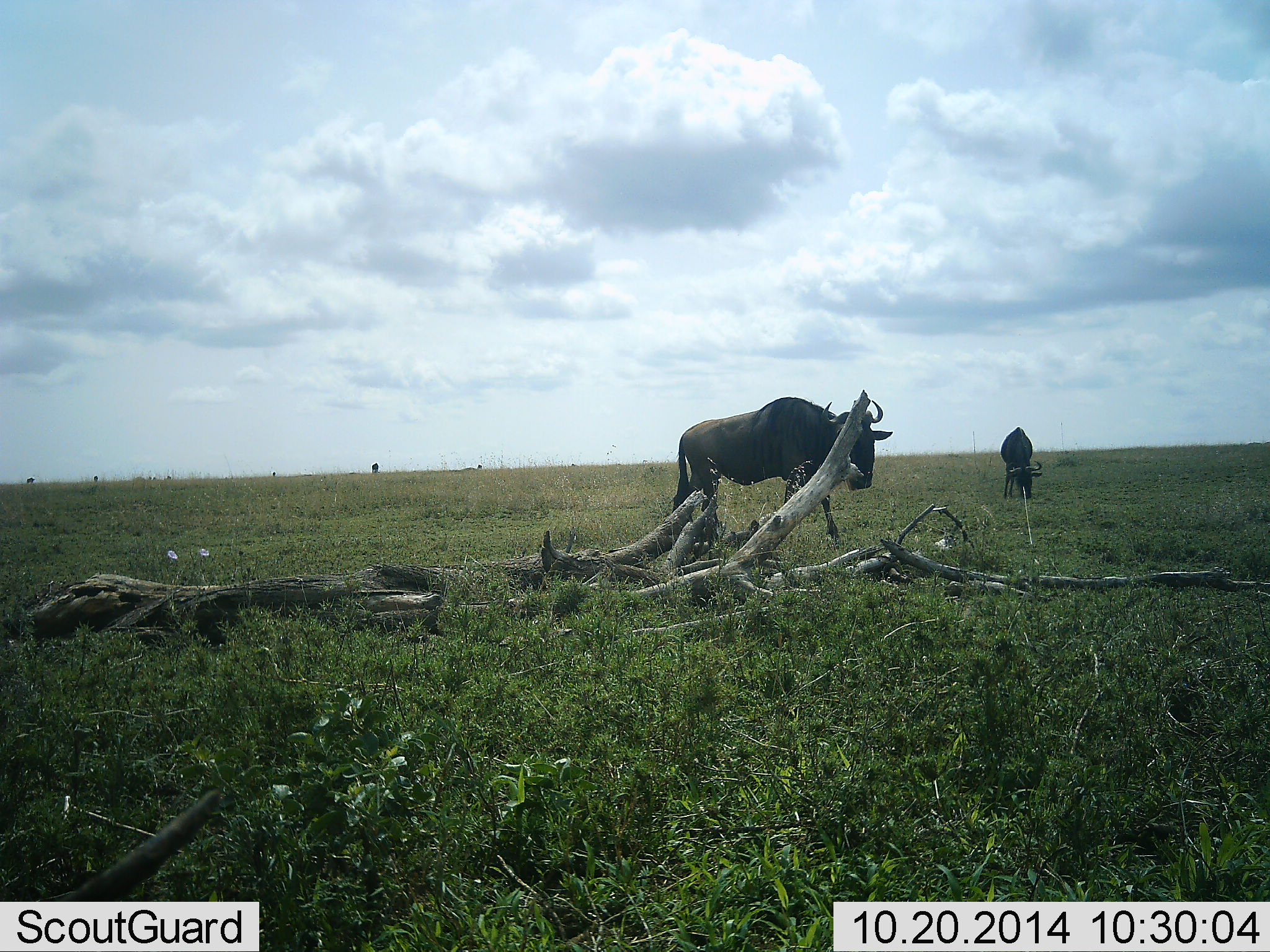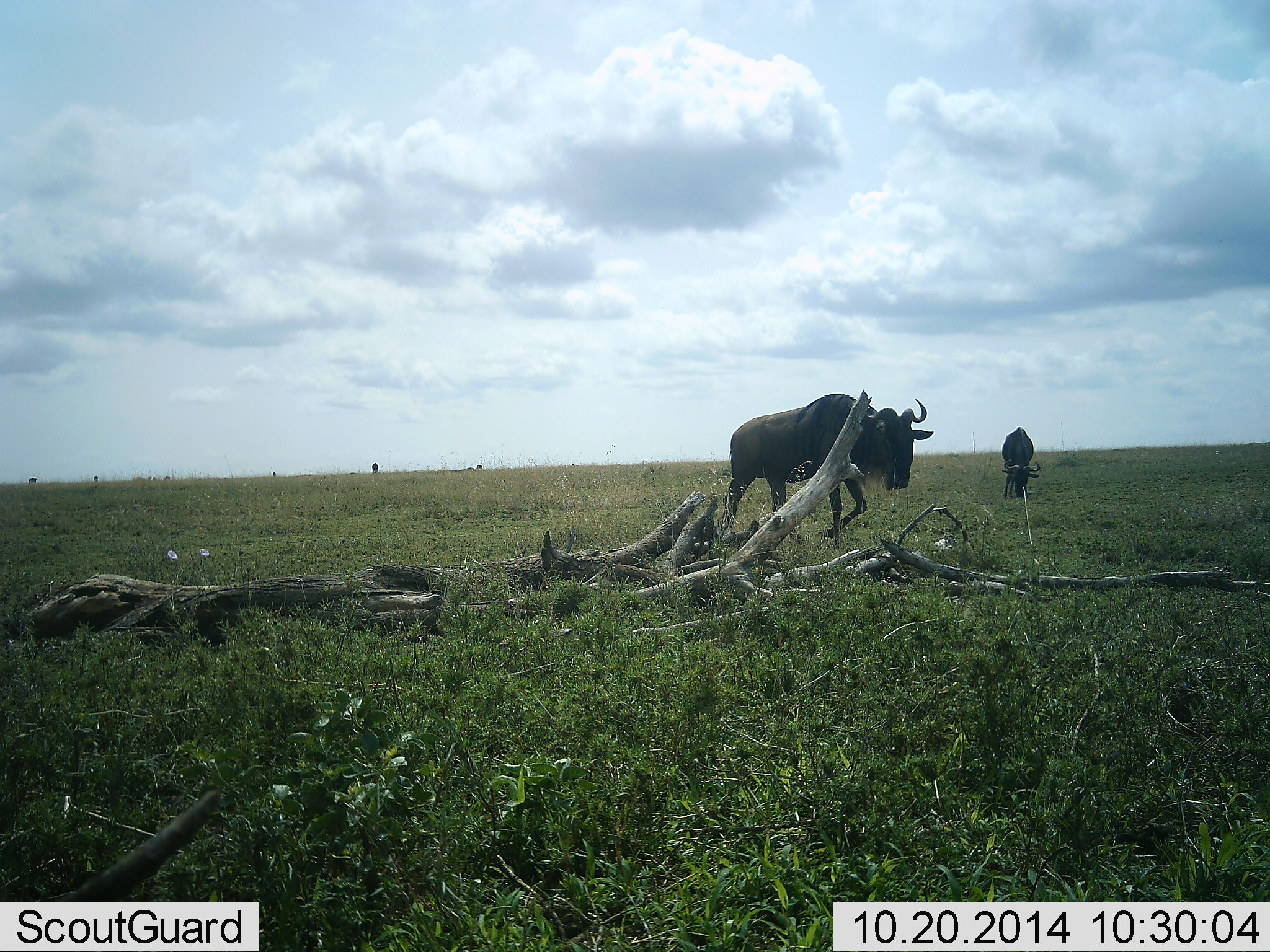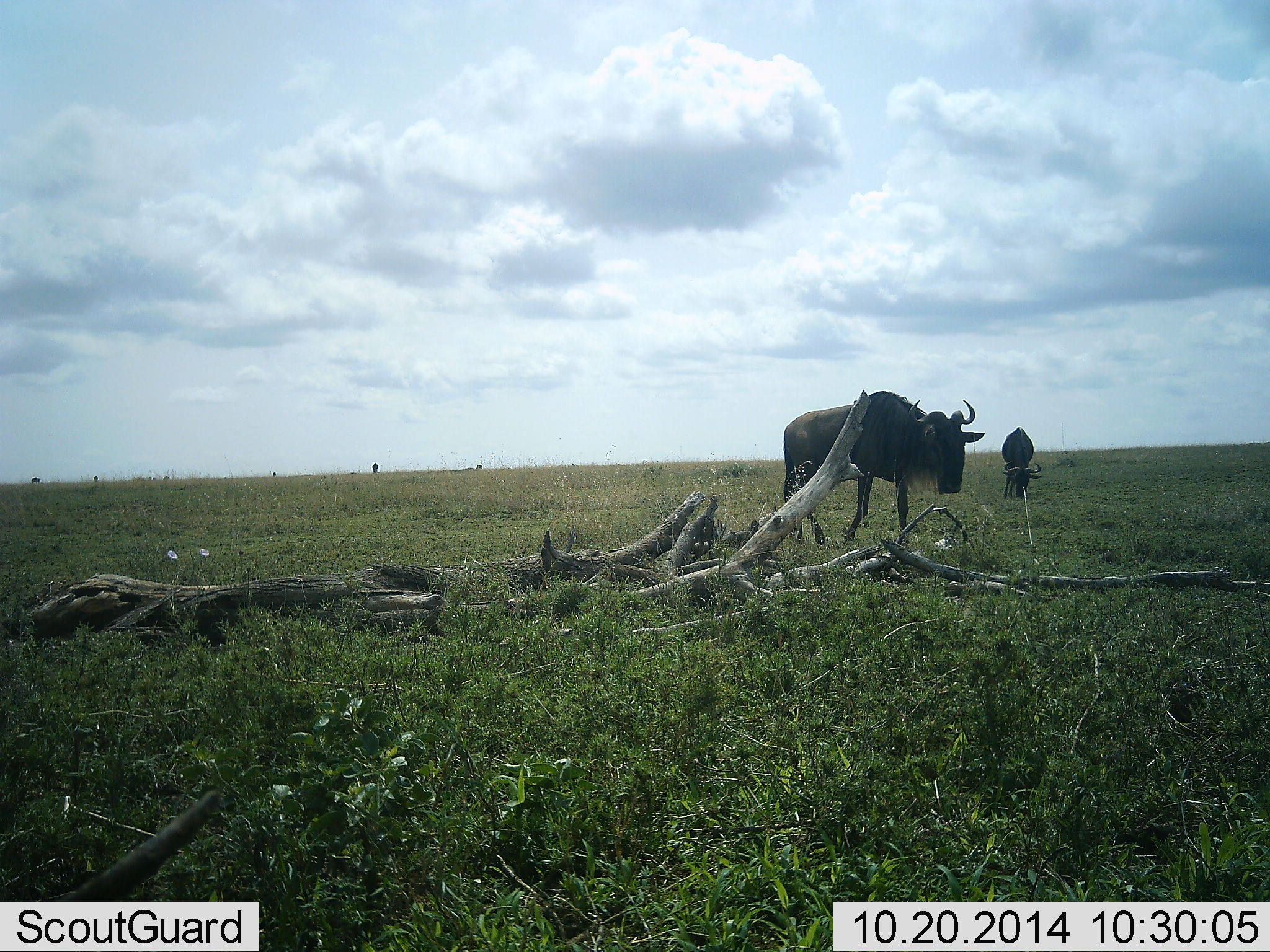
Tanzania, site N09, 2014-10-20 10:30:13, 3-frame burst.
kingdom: Animalia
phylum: Chordata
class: Mammalia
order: Artiodactyla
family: Bovidae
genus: Connochaetes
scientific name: Connochaetes taurinus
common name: blue wildebeest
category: wildebeest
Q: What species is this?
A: Wildebeest (blue wildebeest) (Connochaetes taurinus).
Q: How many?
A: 2.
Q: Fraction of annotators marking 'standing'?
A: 30%.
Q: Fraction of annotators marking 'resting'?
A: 0%.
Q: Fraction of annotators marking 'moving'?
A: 90%.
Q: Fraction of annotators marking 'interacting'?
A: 0%.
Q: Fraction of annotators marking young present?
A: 0%.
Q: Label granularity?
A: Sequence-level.